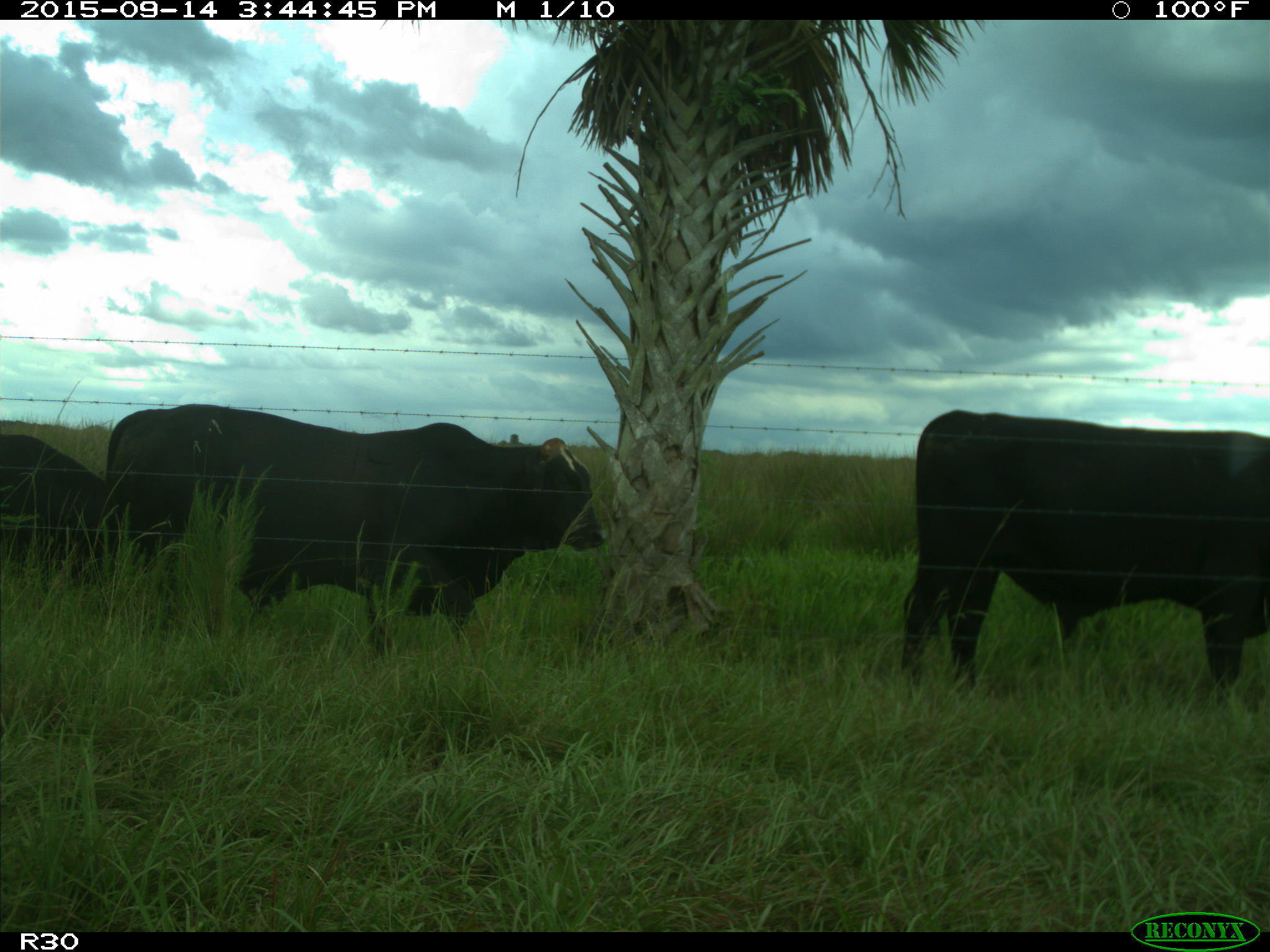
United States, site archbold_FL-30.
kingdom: Animalia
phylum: Chordata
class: Mammalia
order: Artiodactyla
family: Bovidae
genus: Bos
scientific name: Bos taurus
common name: domestic cow